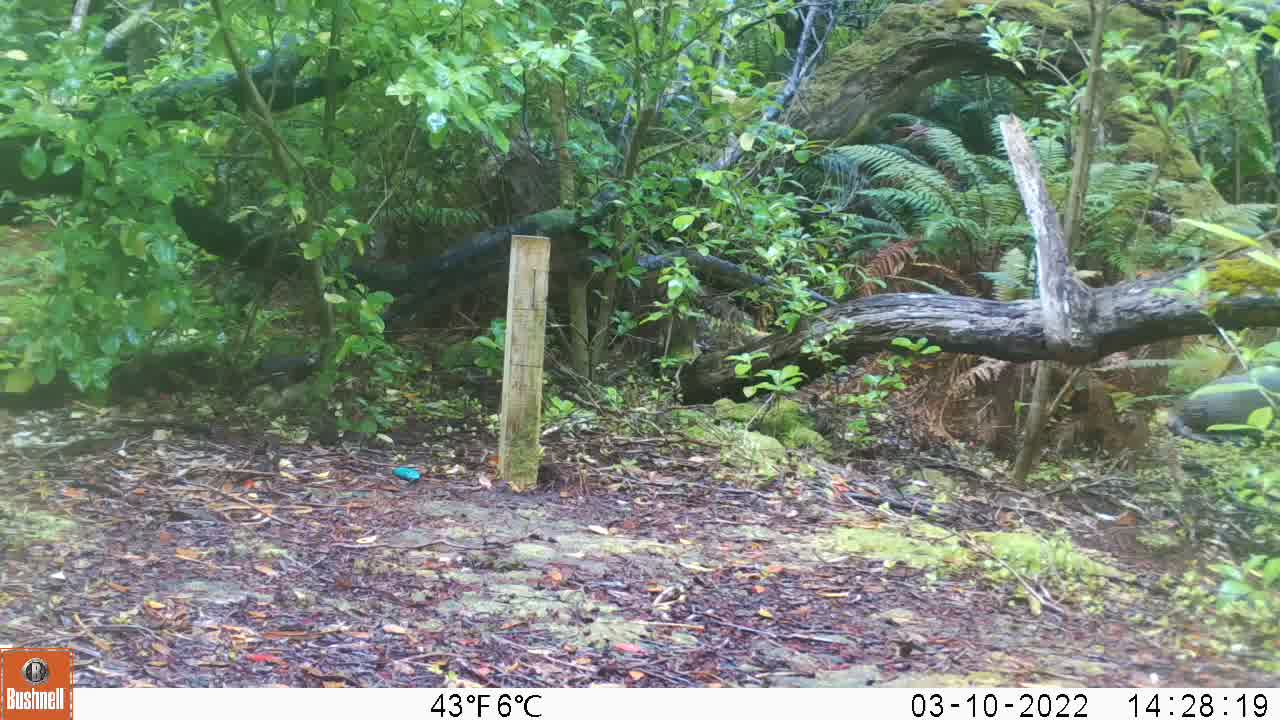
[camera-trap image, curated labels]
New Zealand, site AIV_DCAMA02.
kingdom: Animalia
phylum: Chordata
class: Mammalia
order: Carnivora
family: Otariidae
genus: Phocarctos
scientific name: Phocarctos hookeri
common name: new zealand sea lion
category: sealion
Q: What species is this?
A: Sealion (new zealand sea lion) (Phocarctos hookeri).